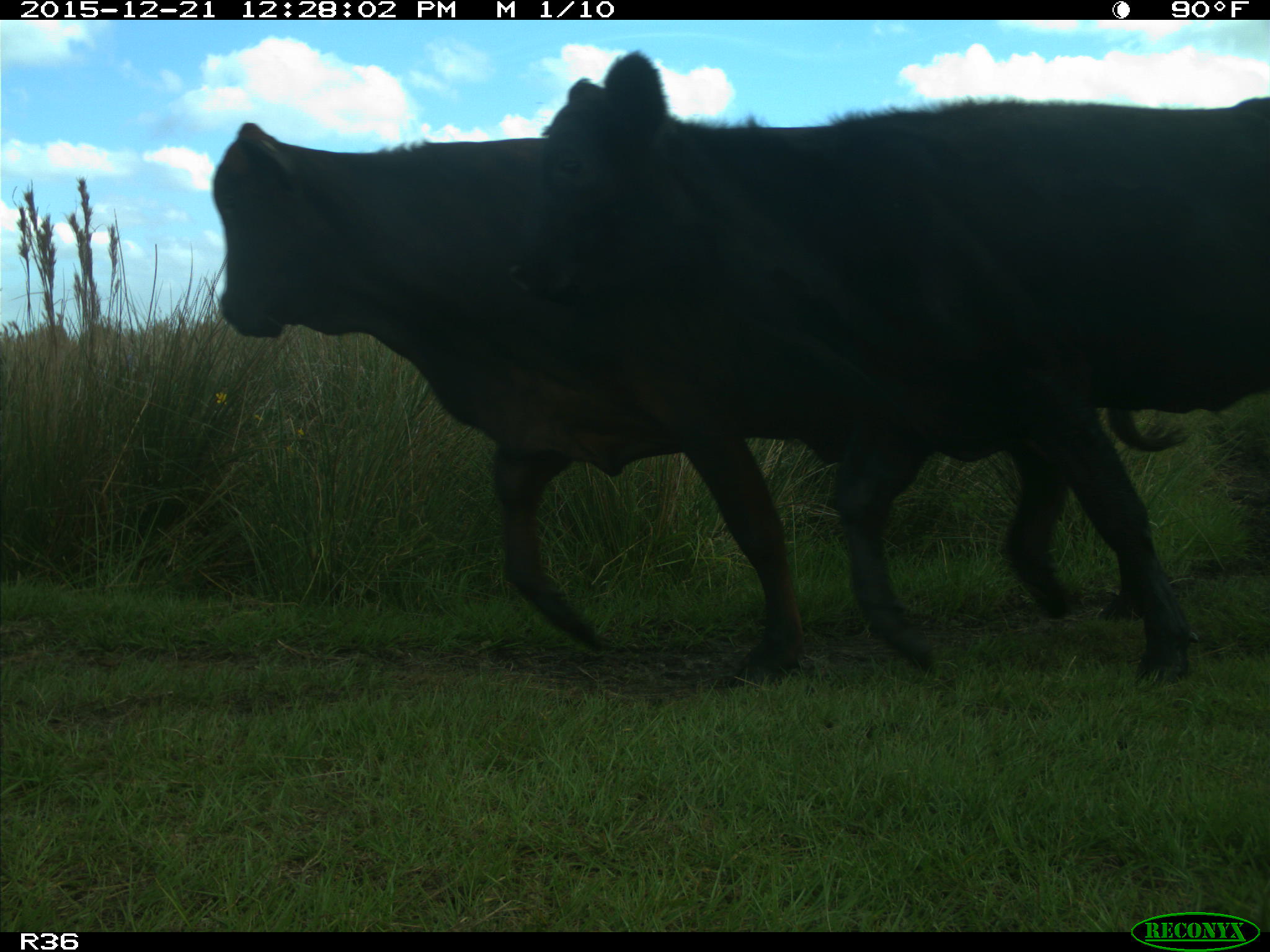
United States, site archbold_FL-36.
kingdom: Animalia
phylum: Chordata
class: Mammalia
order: Artiodactyla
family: Bovidae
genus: Bos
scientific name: Bos taurus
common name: domestic cow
Bos taurus (domestic cow).